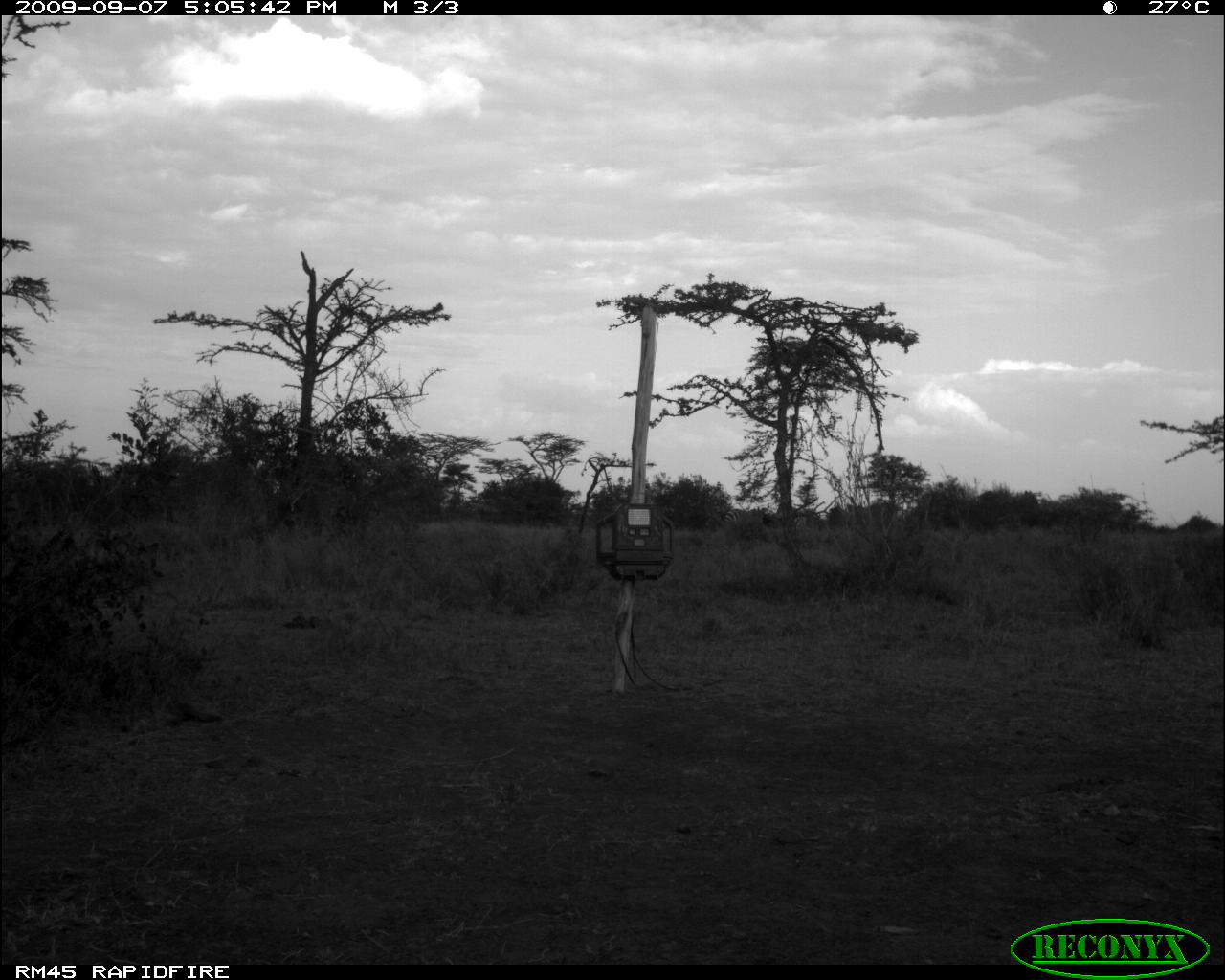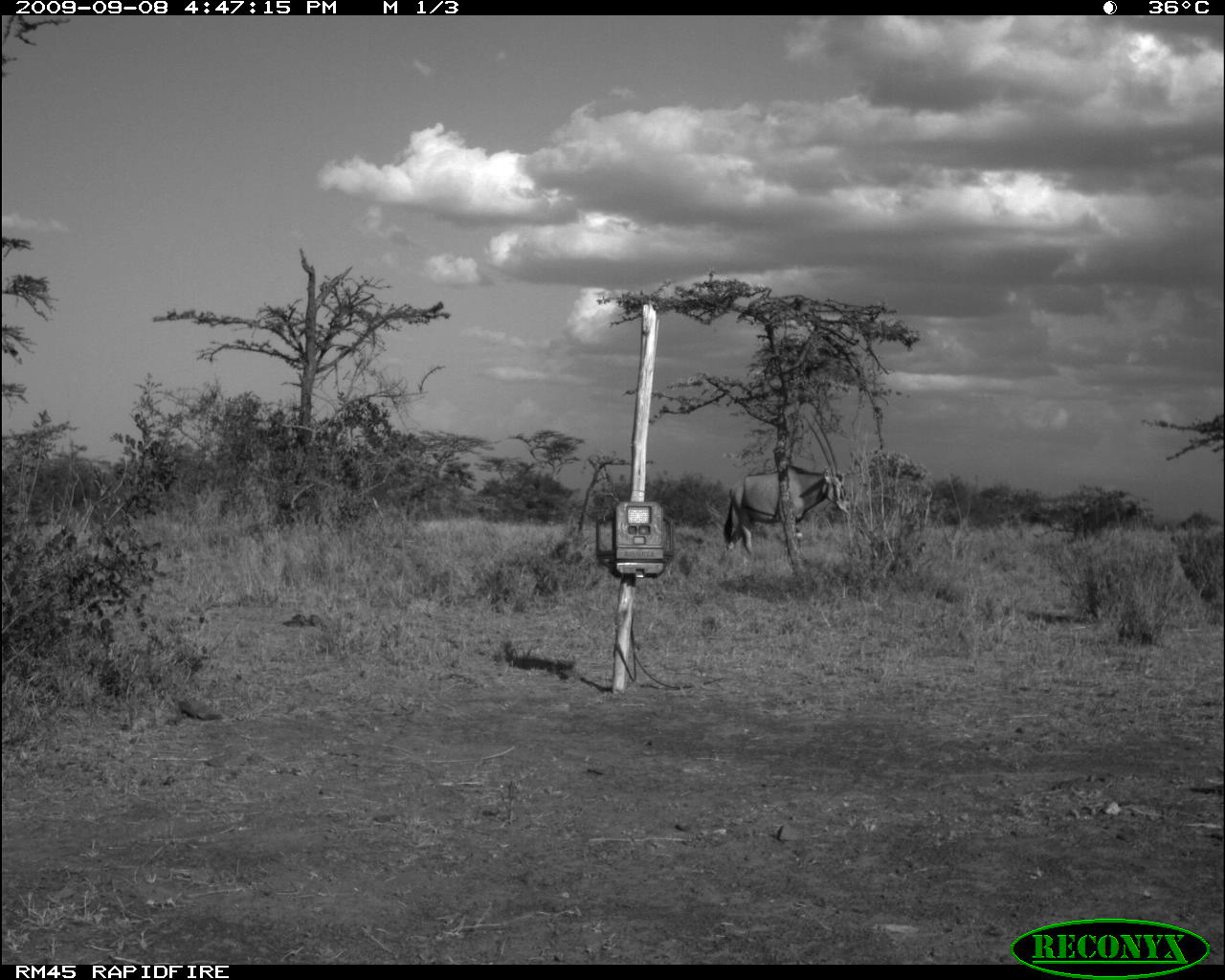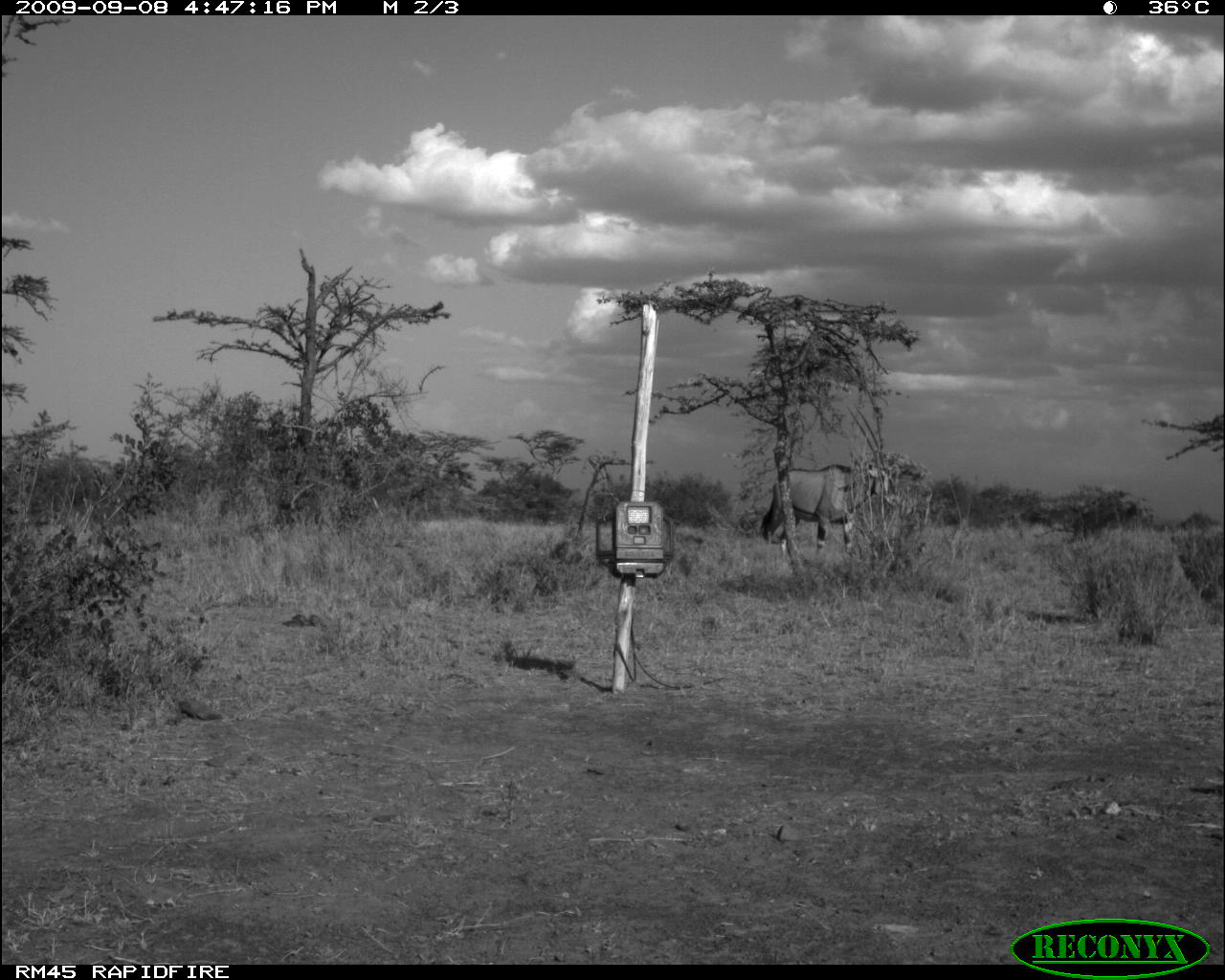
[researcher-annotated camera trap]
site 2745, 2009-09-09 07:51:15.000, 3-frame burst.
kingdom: Animalia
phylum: Chordata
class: Mammalia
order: Artiodactyla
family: Bovidae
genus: Bos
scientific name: Bos taurus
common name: domestic cattle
Bos taurus (domestic cattle), count 11.